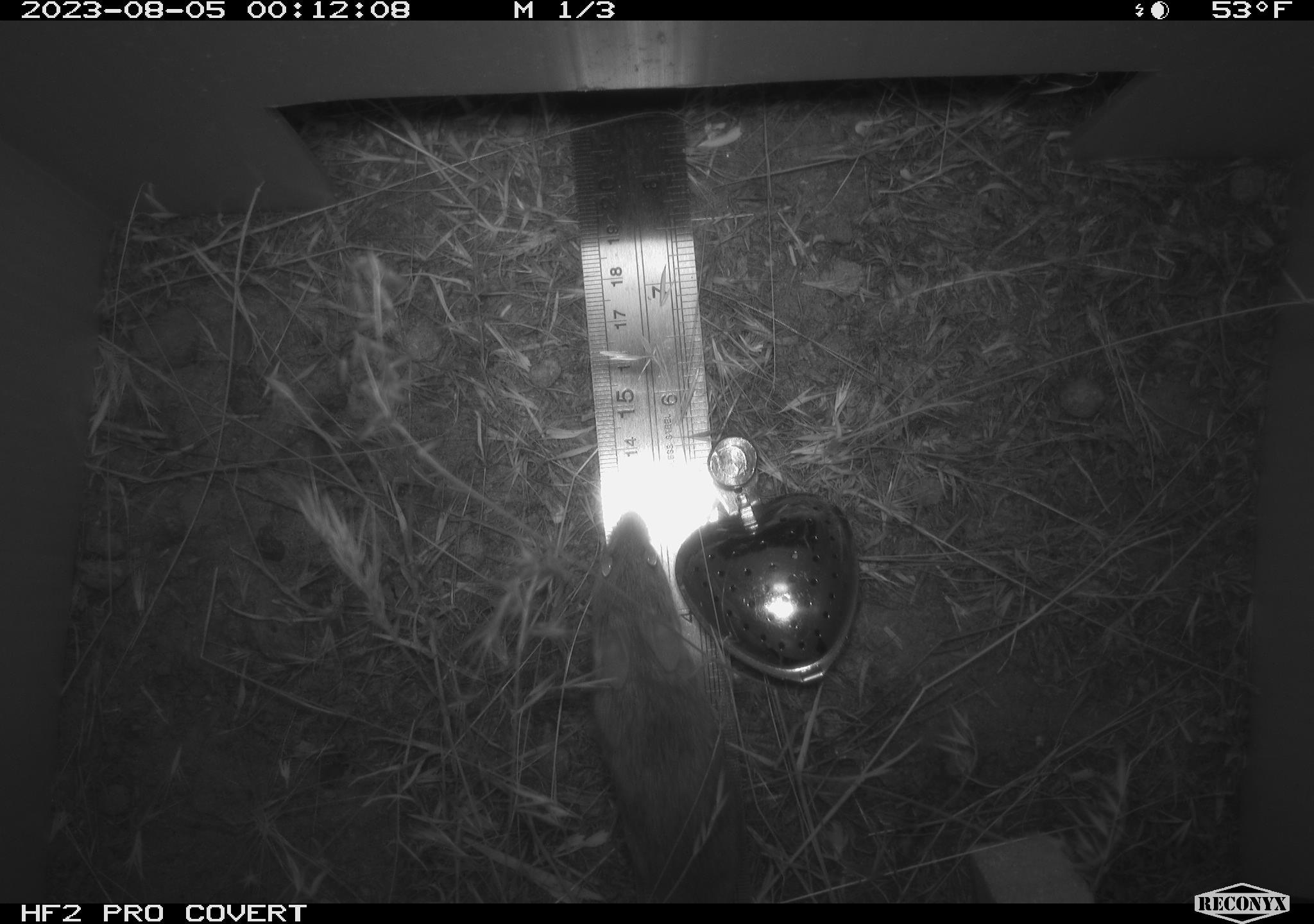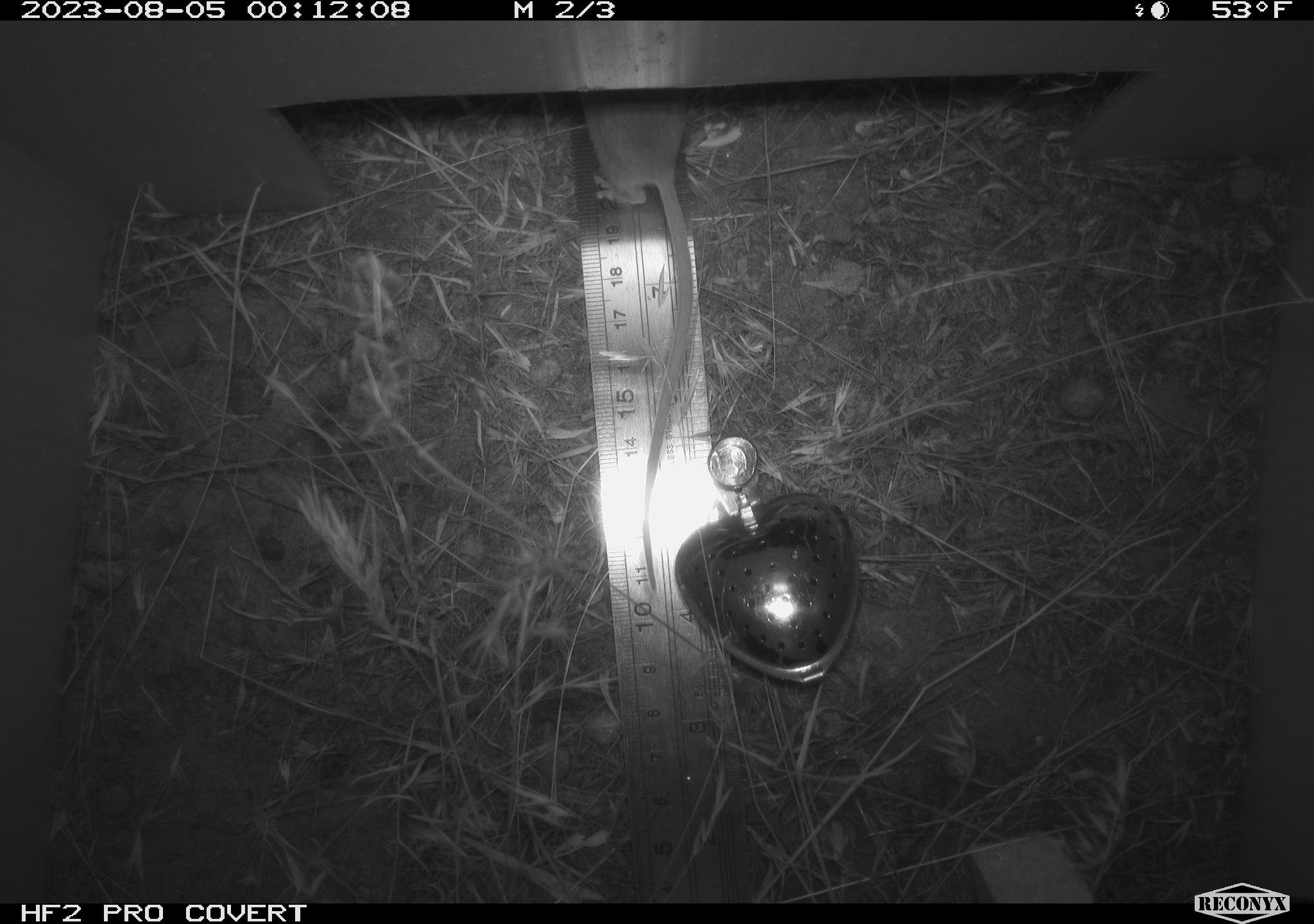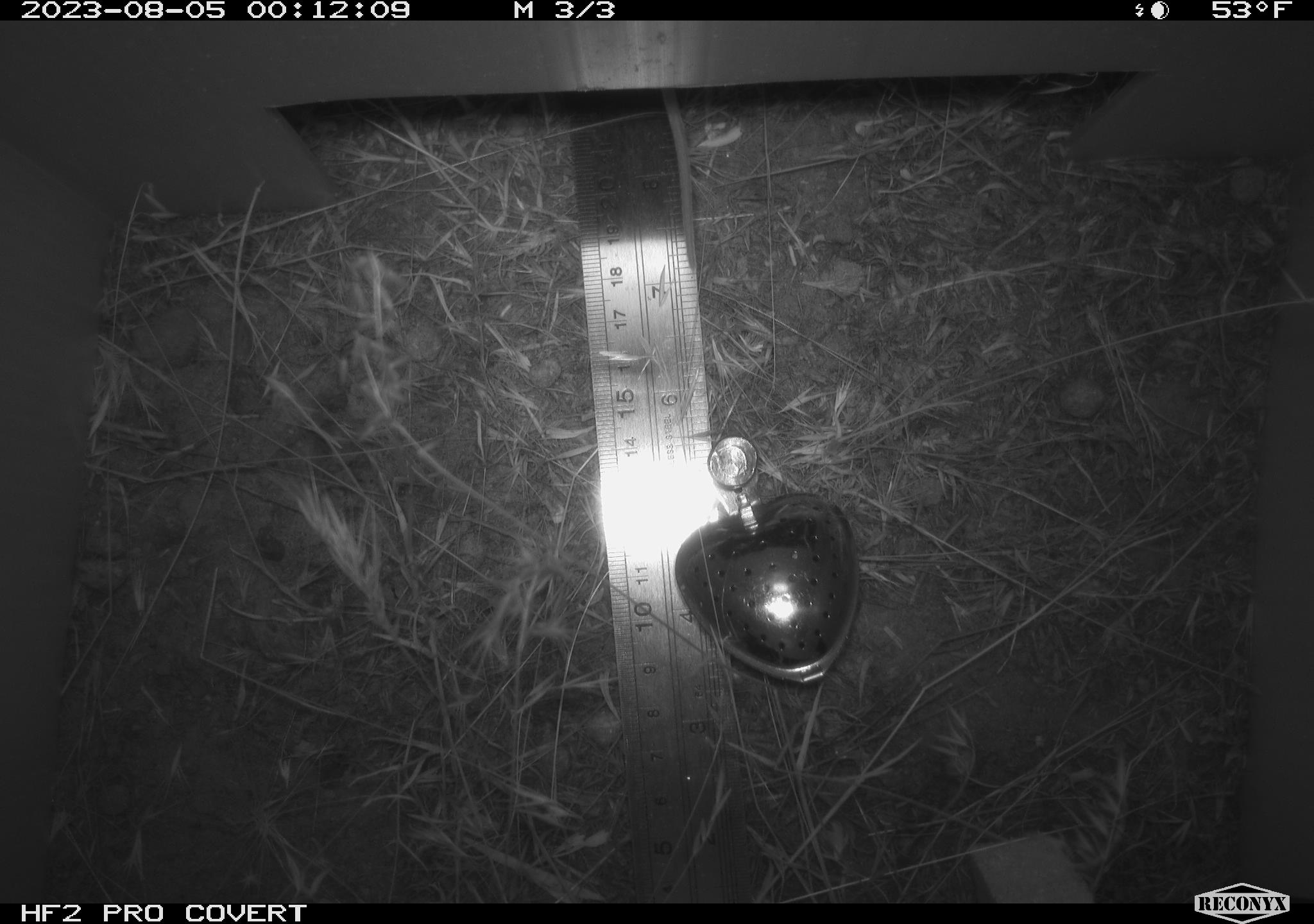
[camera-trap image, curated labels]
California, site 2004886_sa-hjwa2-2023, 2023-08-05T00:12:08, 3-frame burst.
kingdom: Animalia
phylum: Chordata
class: Mammalia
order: Rodentia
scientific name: Rodentia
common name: mouse species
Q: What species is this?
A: Mouse species (Rodentia).